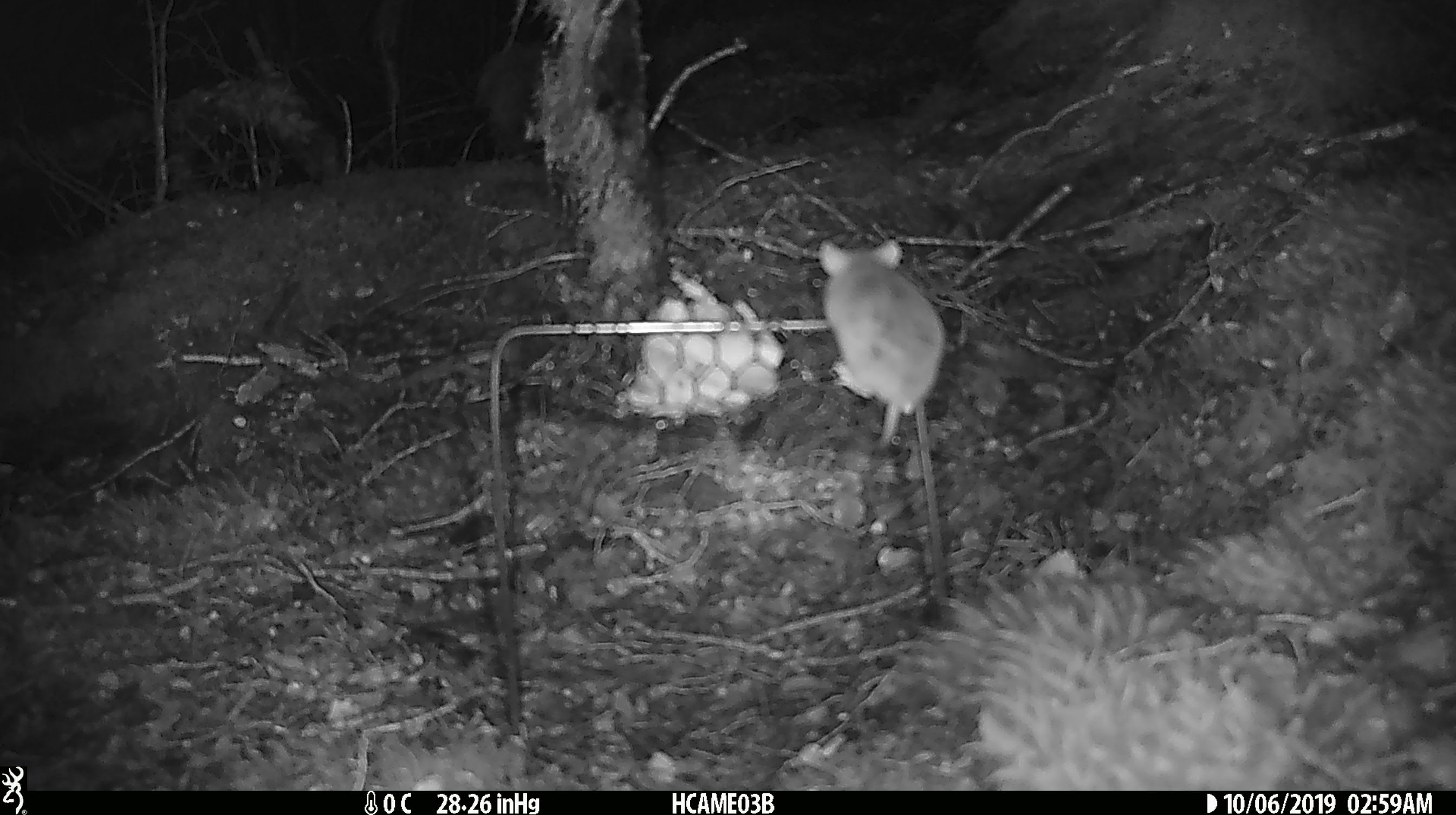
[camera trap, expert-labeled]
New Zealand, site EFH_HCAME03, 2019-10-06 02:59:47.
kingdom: Animalia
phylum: Chordata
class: Mammalia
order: Rodentia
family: Muridae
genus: Mus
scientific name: Mus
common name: mouse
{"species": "mouse (Mus)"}